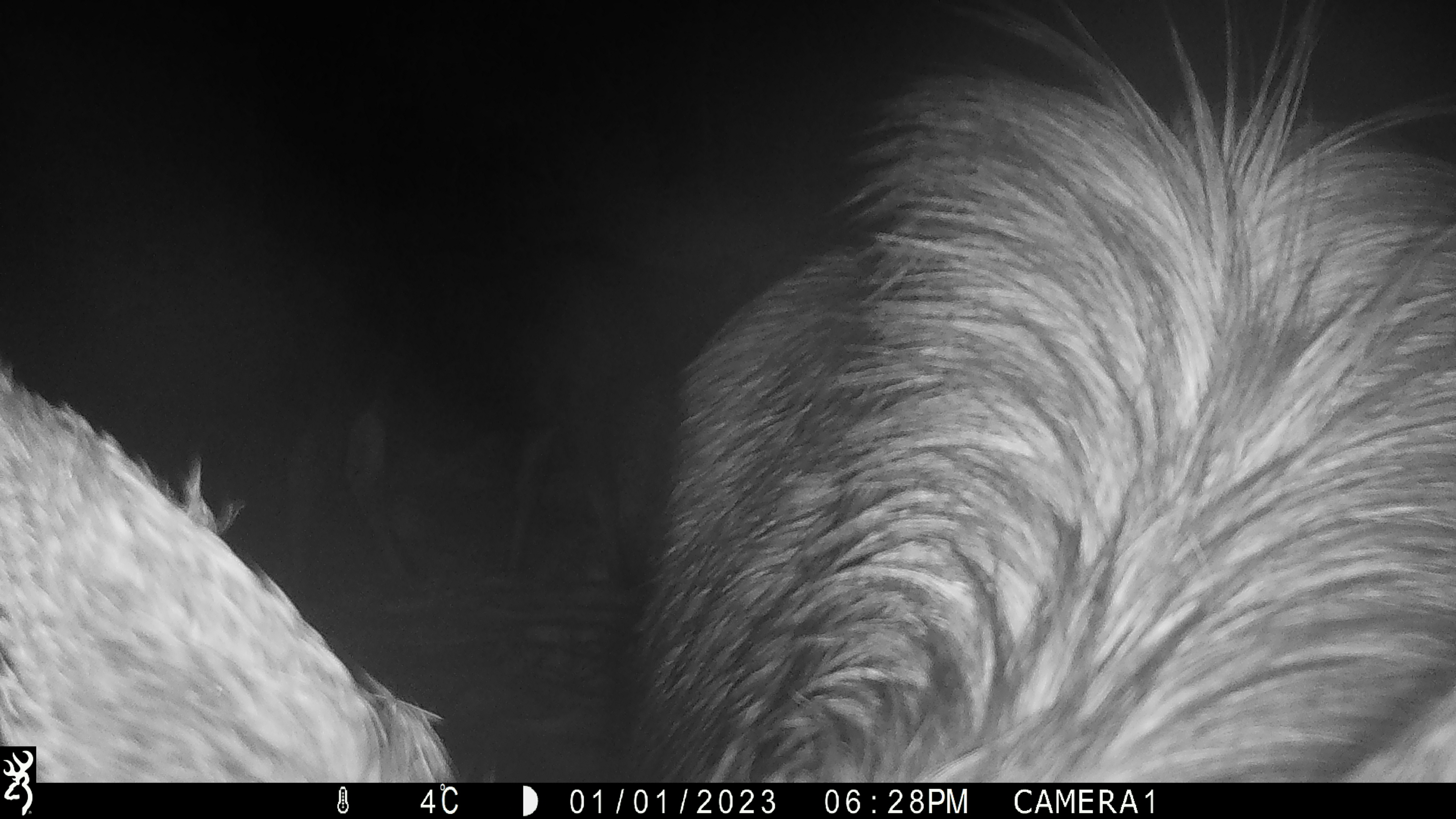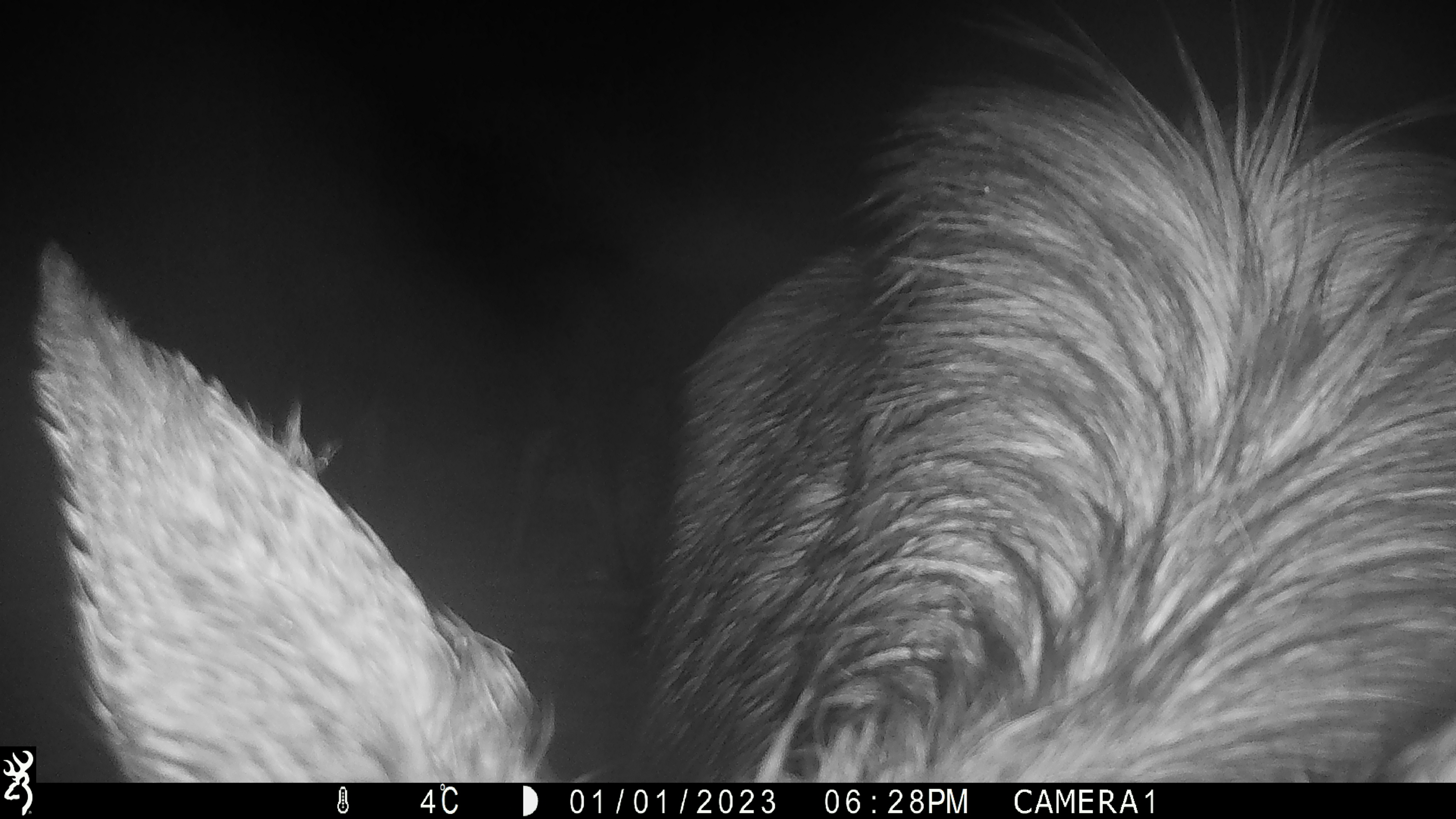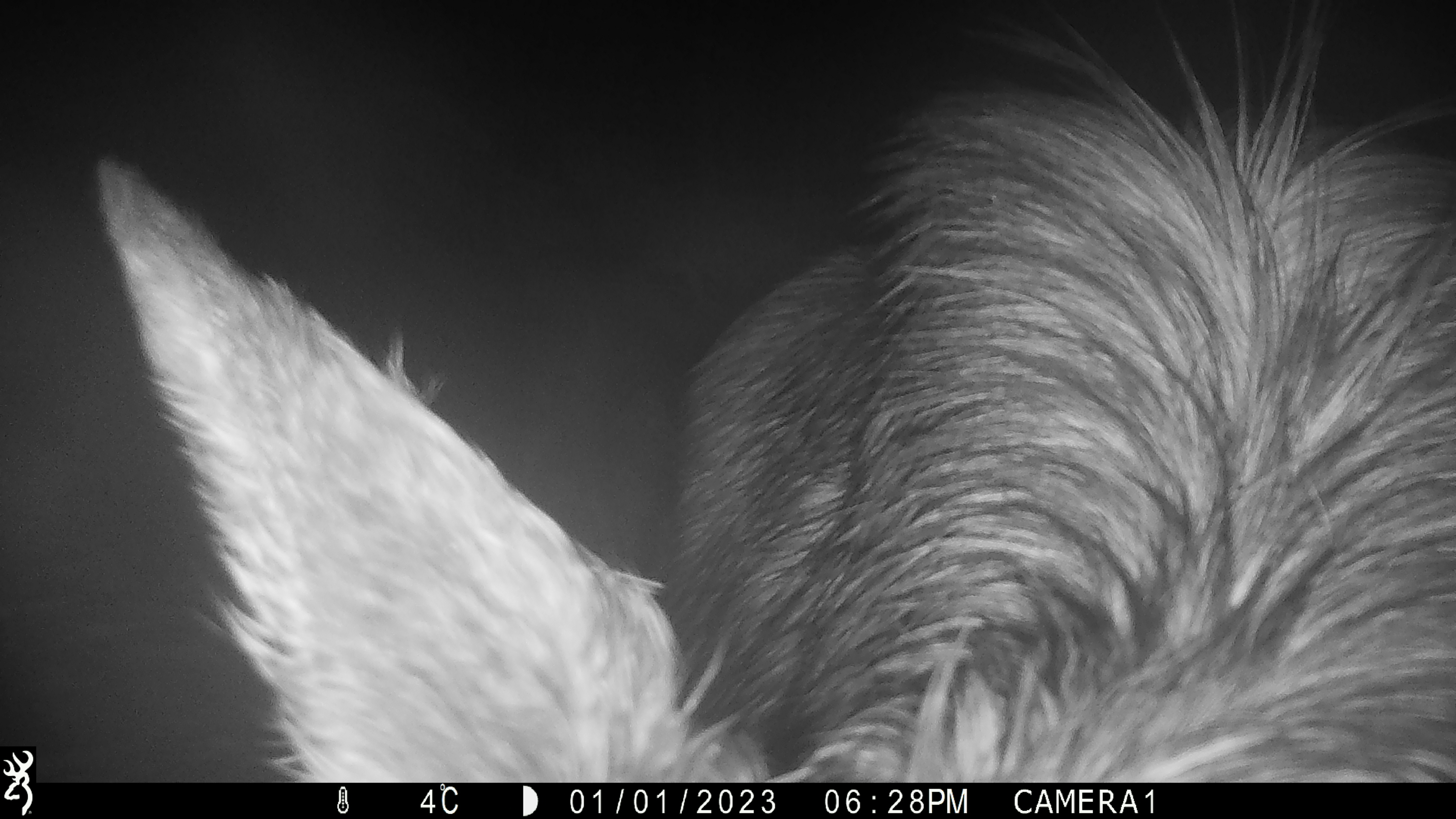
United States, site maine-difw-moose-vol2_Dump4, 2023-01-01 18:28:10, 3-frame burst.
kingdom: Animalia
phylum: Chordata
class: Mammalia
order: Artiodactyla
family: Cervidae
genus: Alces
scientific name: Alces alces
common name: moose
Moose (Alces alces).